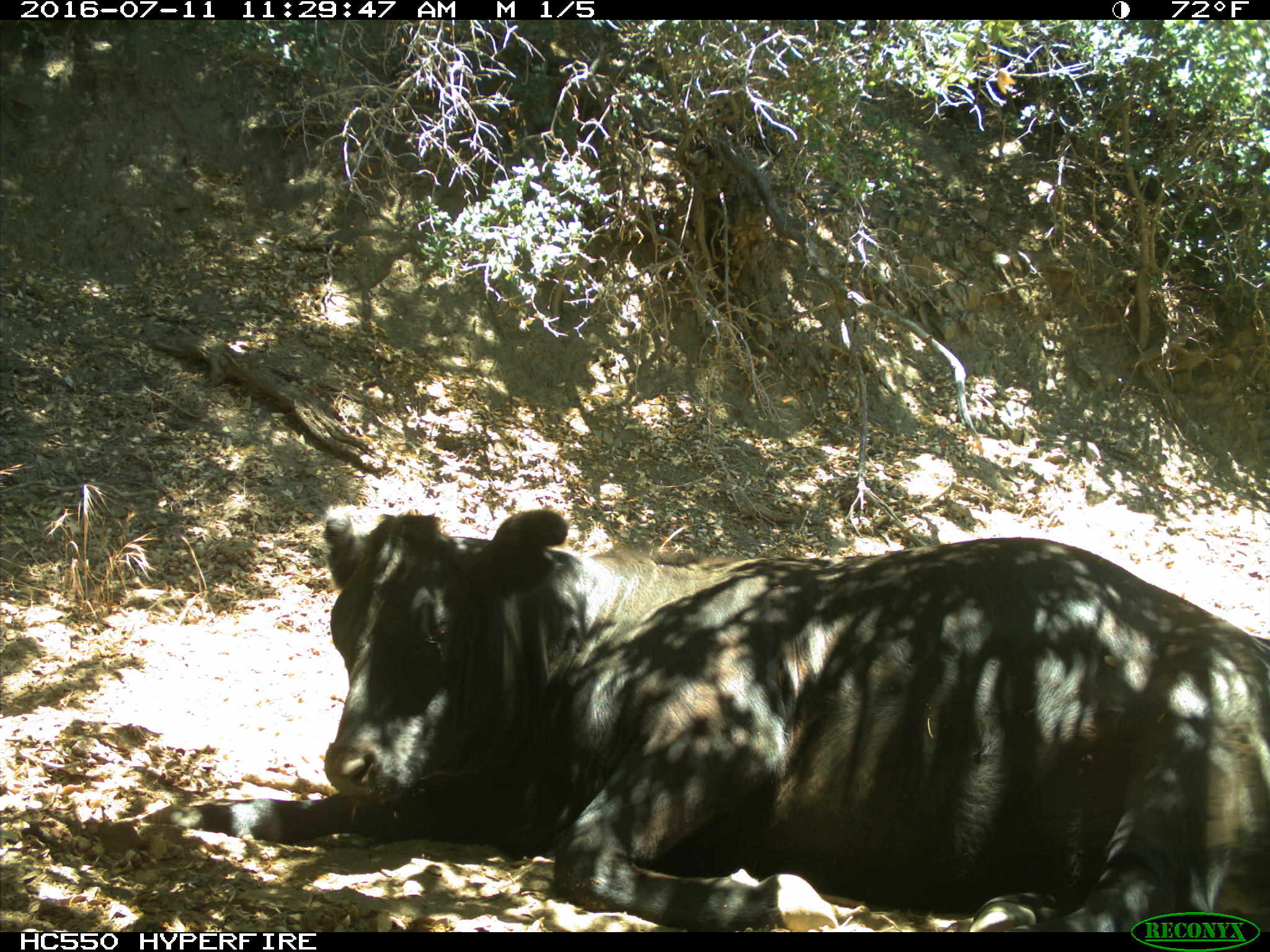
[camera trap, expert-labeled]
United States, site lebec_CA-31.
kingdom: Animalia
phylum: Chordata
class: Mammalia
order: Artiodactyla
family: Bovidae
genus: Bos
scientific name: Bos taurus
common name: domestic cow